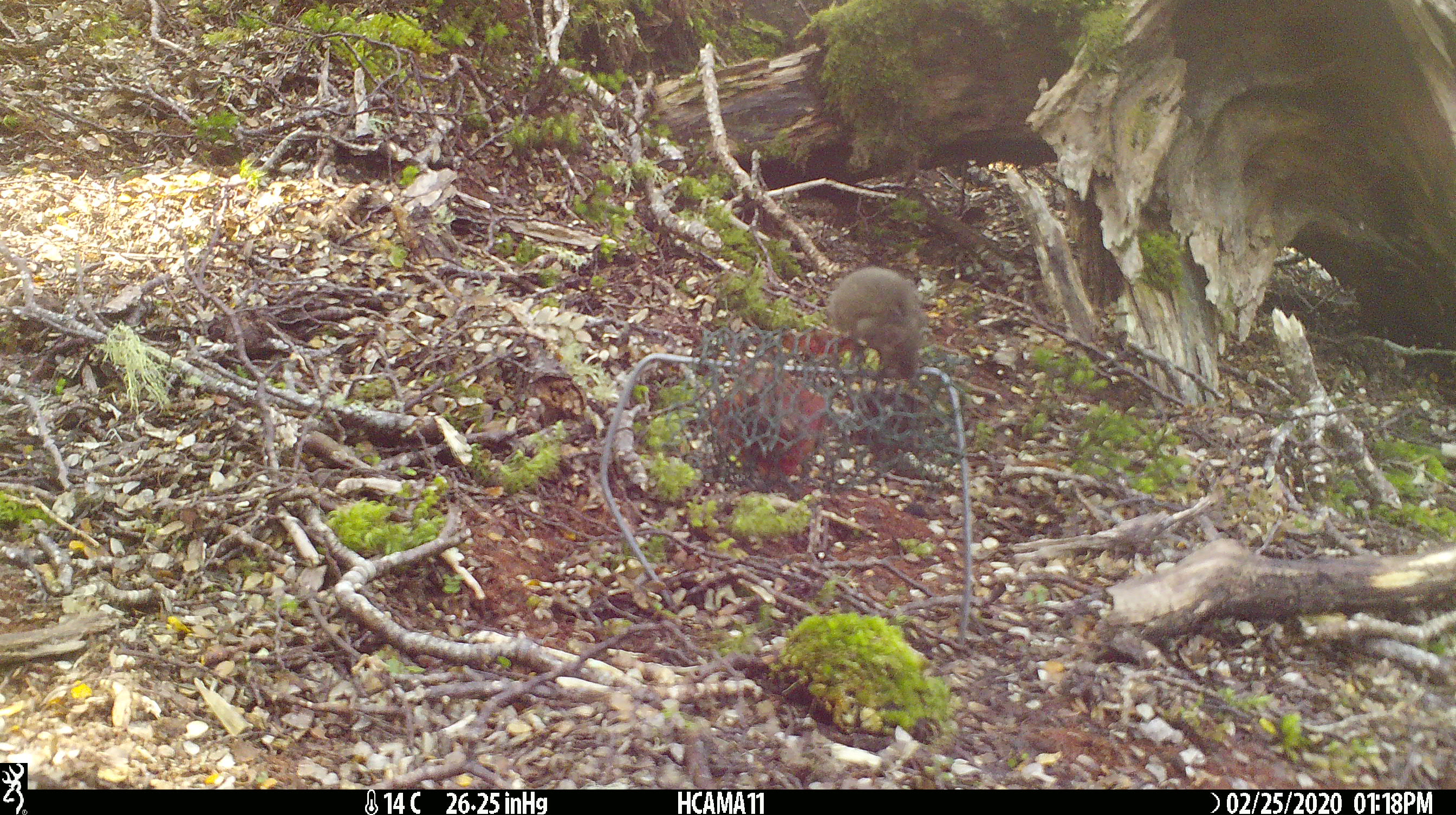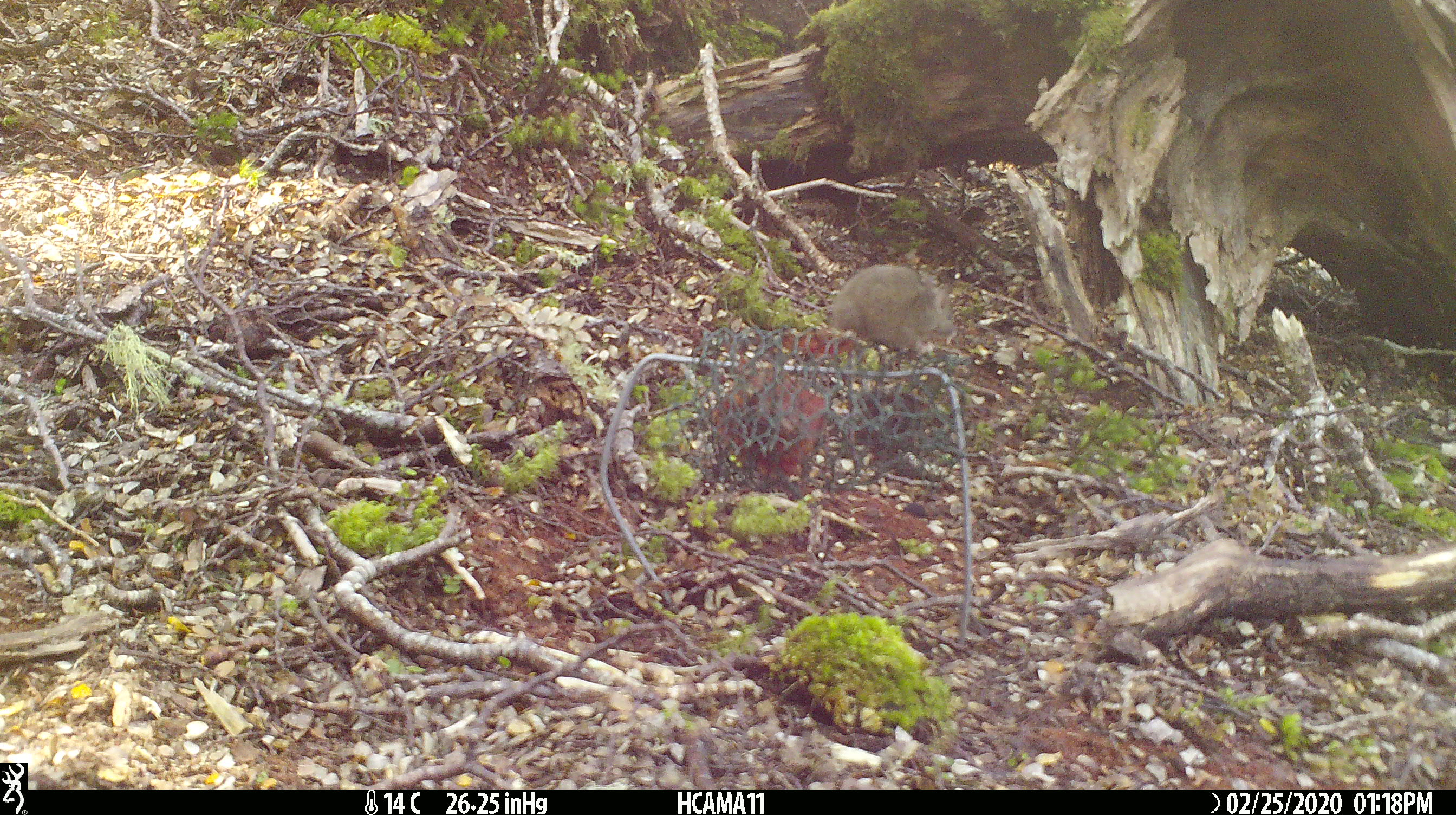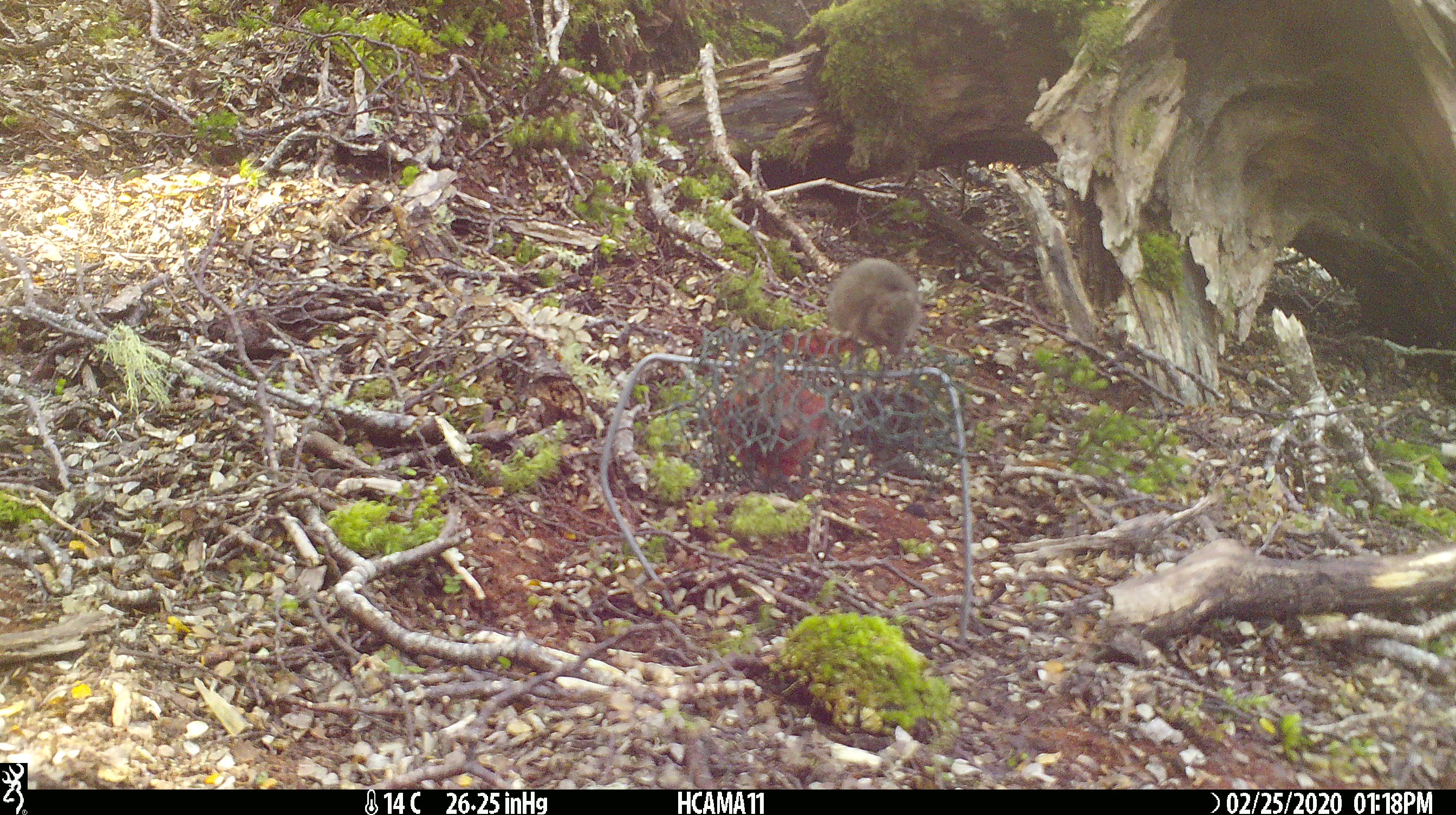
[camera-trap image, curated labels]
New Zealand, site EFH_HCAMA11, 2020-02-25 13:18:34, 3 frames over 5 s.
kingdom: Animalia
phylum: Chordata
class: Mammalia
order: Rodentia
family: Muridae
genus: Mus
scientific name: Mus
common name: mouse